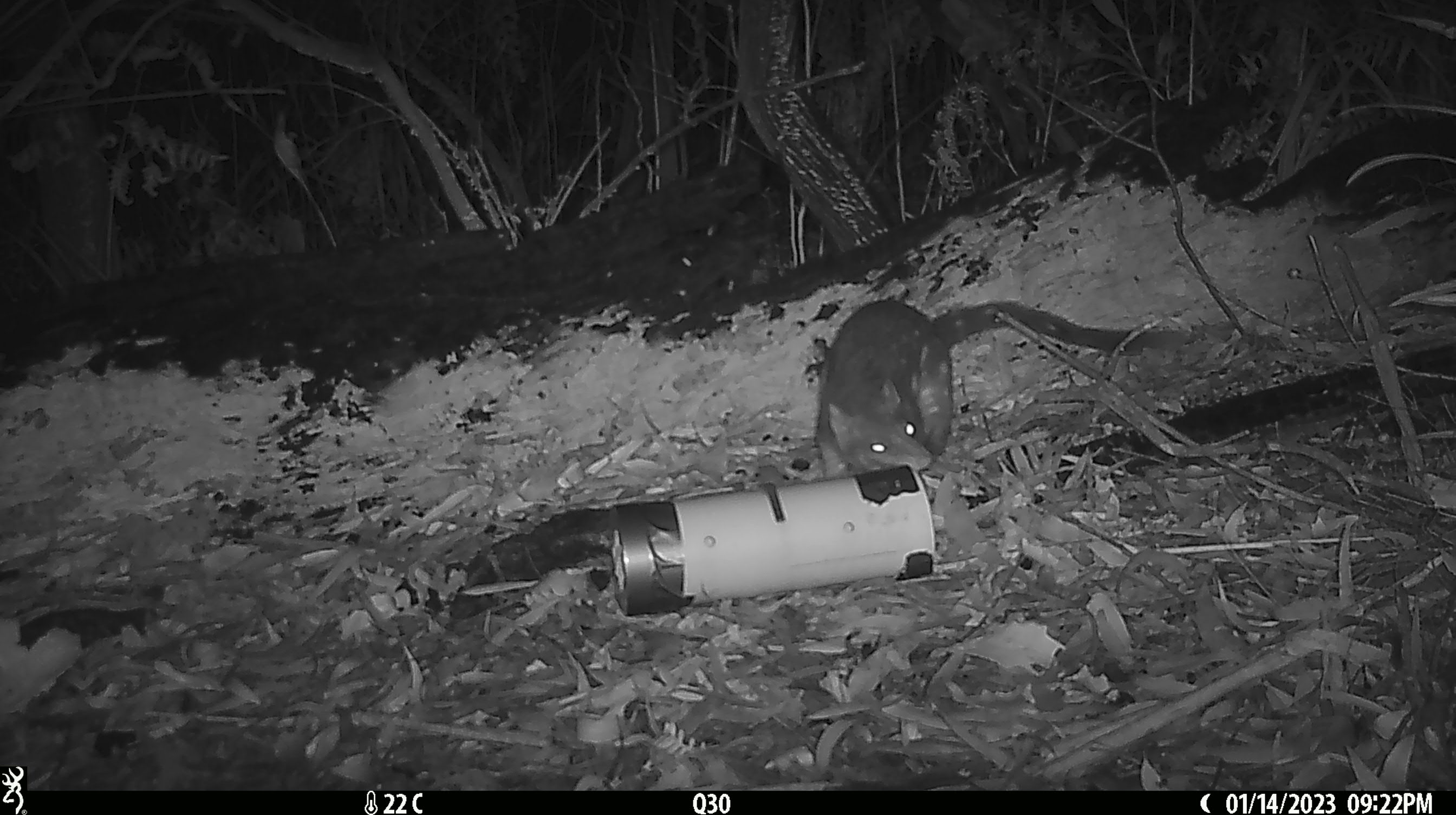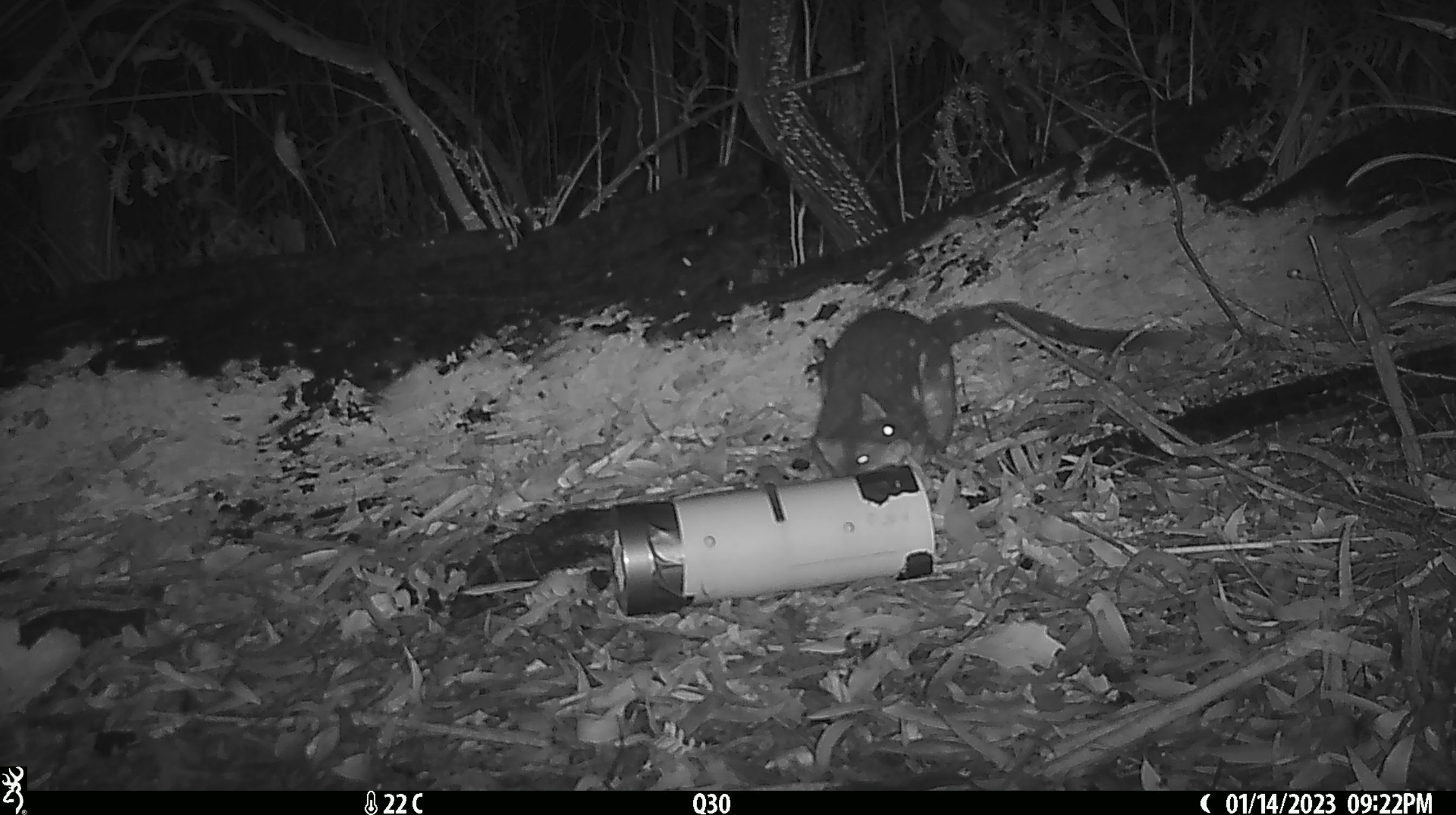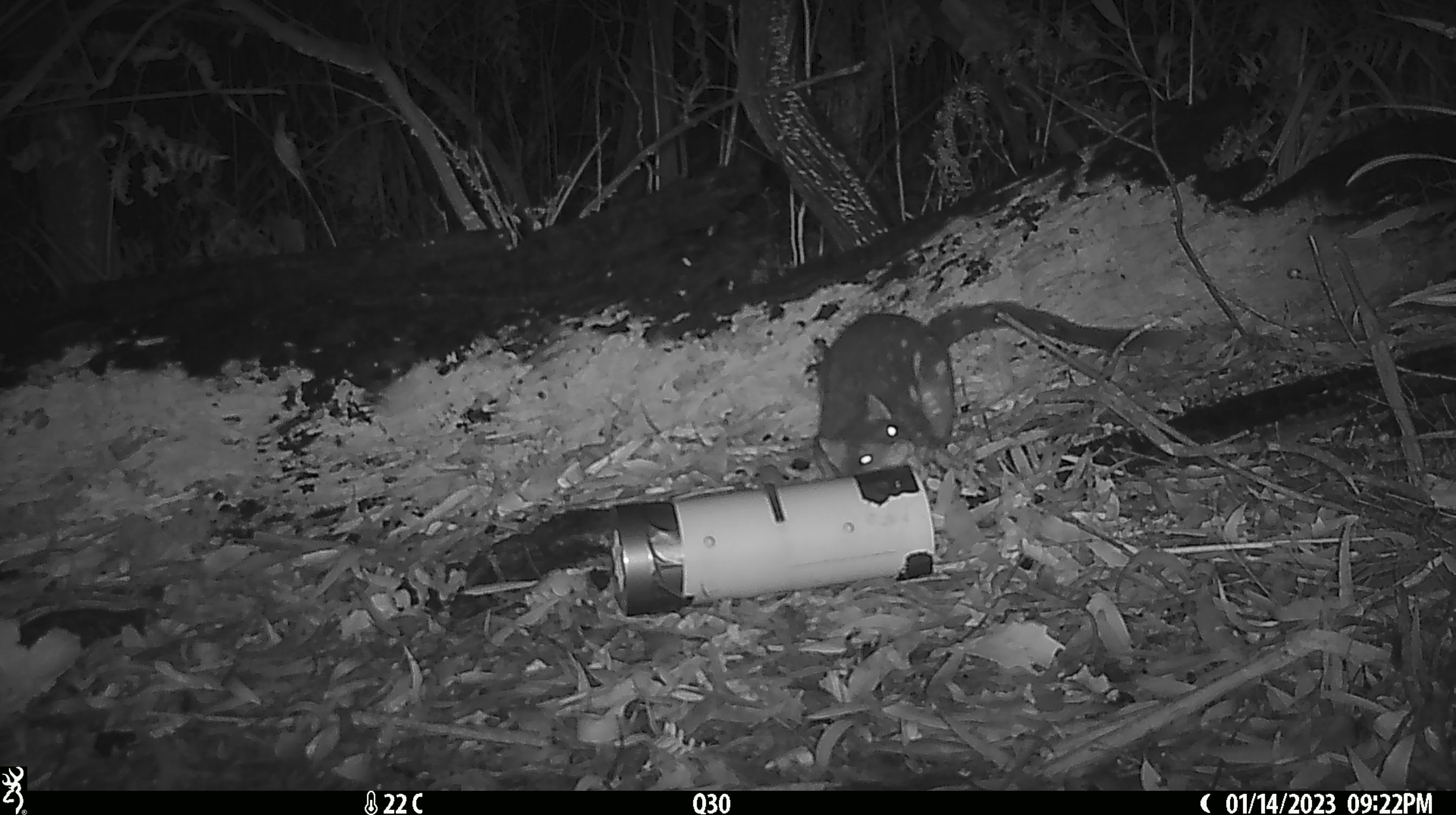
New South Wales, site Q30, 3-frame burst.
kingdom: Animalia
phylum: Chordata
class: Mammalia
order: Dasyuromorphia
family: Dasyuridae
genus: Dasyurus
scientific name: Dasyurus maculatus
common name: spotted-tailed quoll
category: quoll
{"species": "quoll (spotted-tailed quoll) (Dasyurus maculatus)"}